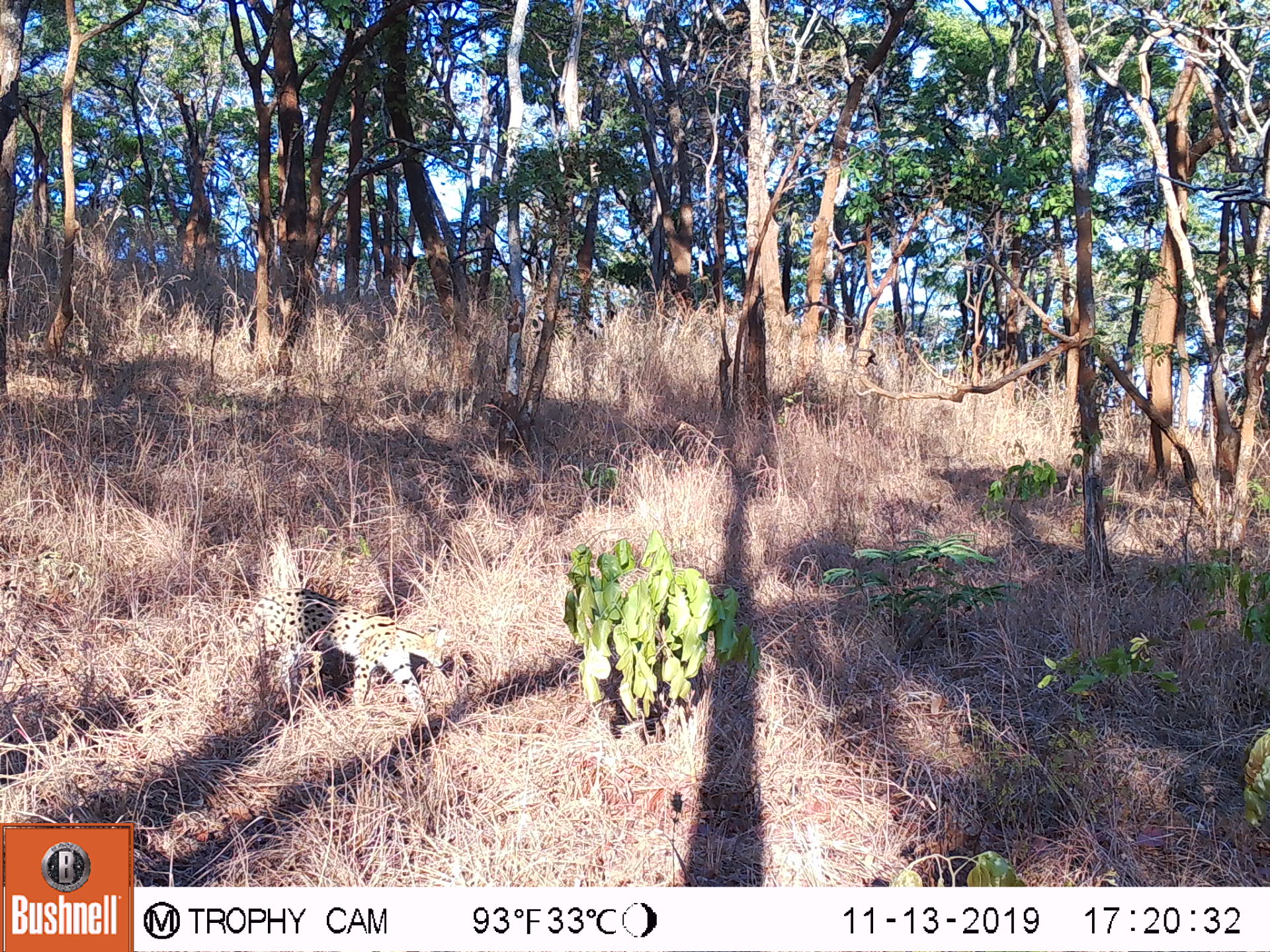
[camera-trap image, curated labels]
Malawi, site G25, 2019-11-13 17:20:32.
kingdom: Animalia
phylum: Chordata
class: Mammalia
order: Carnivora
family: Felidae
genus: Leptailurus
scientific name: Leptailurus serval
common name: serval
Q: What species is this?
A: Serval (Leptailurus serval).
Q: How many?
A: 1.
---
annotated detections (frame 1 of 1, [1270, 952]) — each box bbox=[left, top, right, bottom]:
serval: bbox=[224, 583, 449, 719]